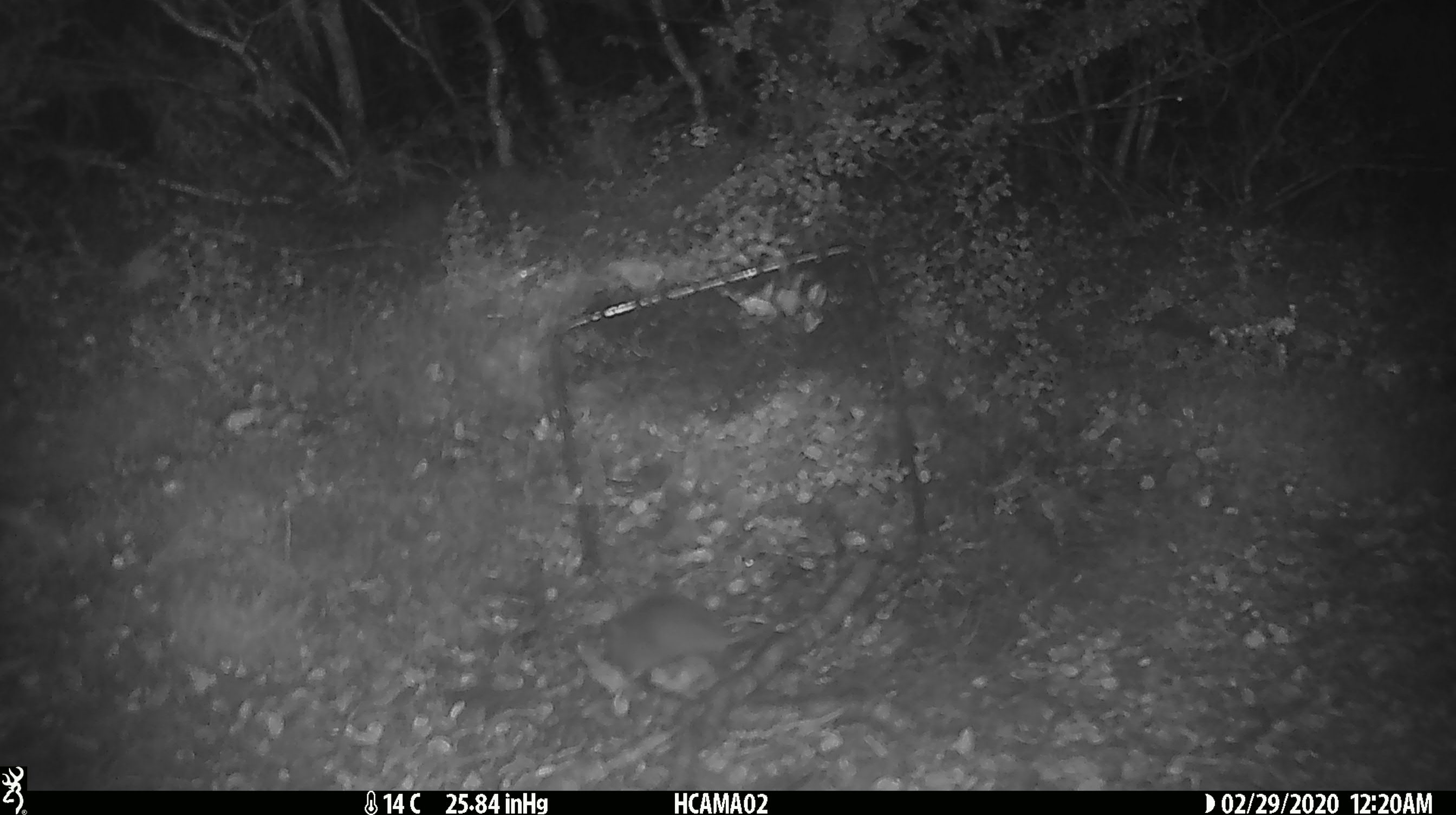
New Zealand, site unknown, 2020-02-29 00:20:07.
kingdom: Animalia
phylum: Chordata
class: Mammalia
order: Rodentia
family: Muridae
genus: Mus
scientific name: Mus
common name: mouse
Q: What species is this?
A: Mouse (Mus).